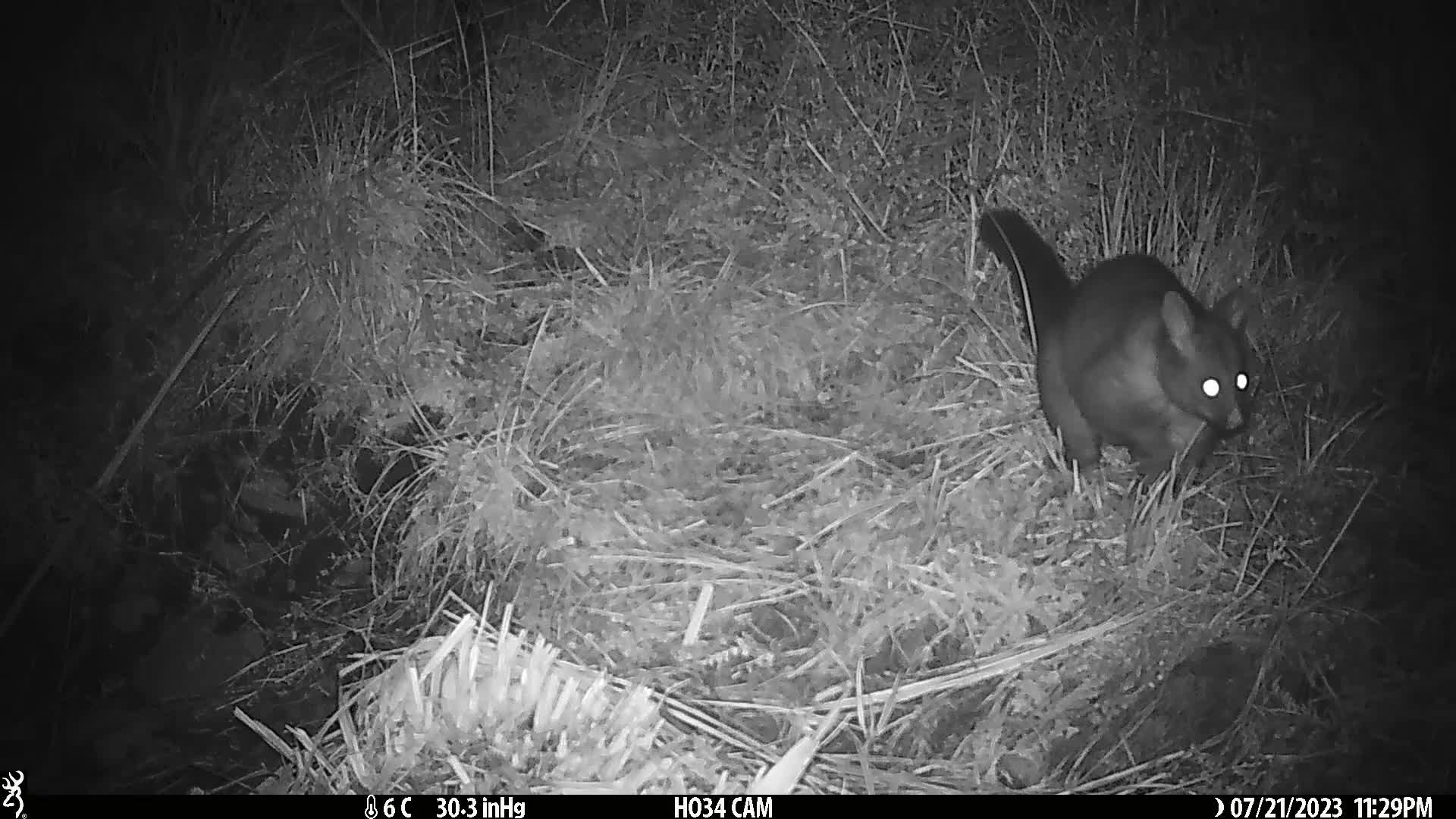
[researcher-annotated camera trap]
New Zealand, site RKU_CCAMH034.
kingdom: Animalia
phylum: Chordata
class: Mammalia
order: Diprotodontia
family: Phalangeridae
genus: Trichosurus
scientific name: Trichosurus vulpecula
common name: common brushtail possum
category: possum